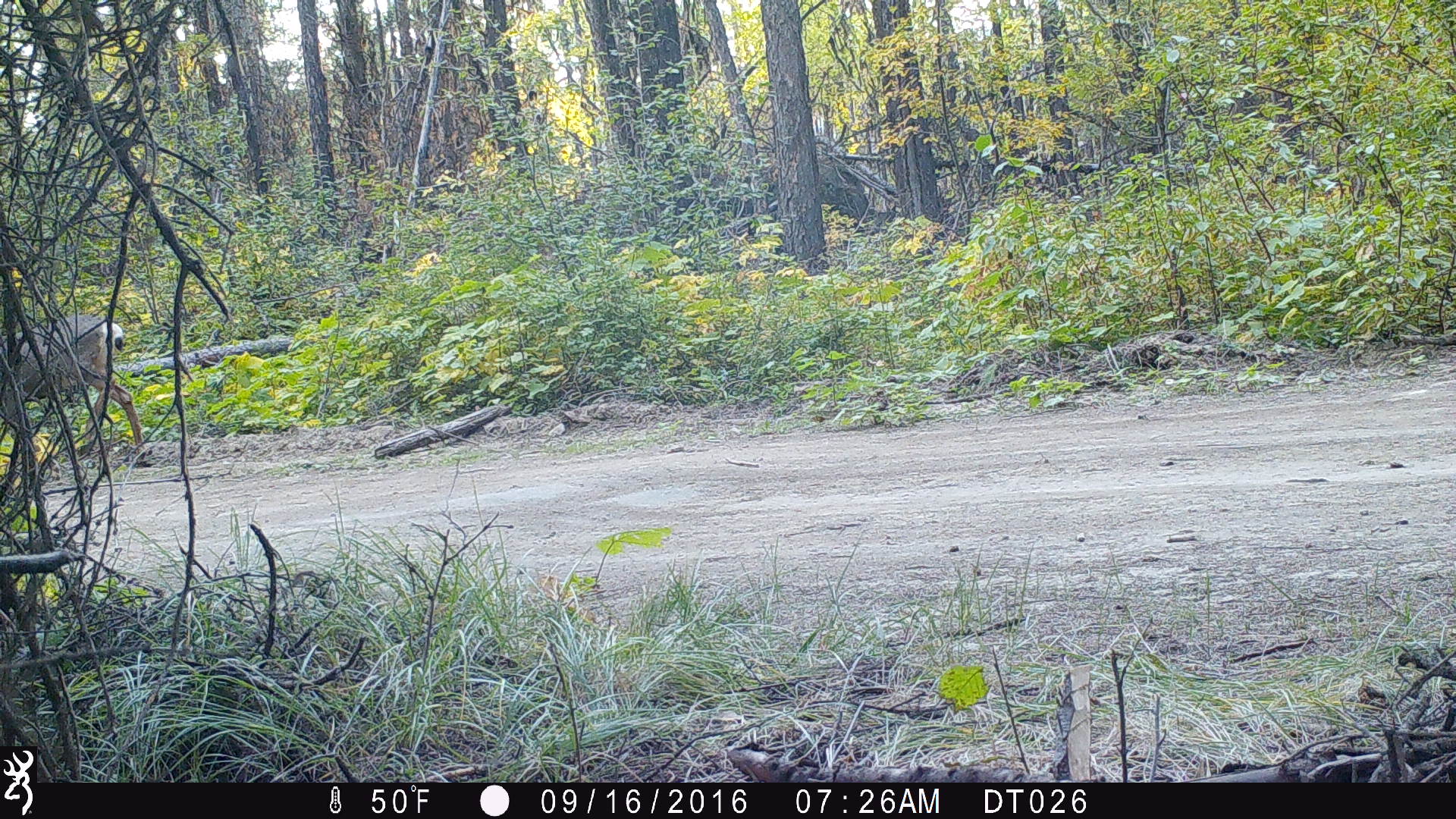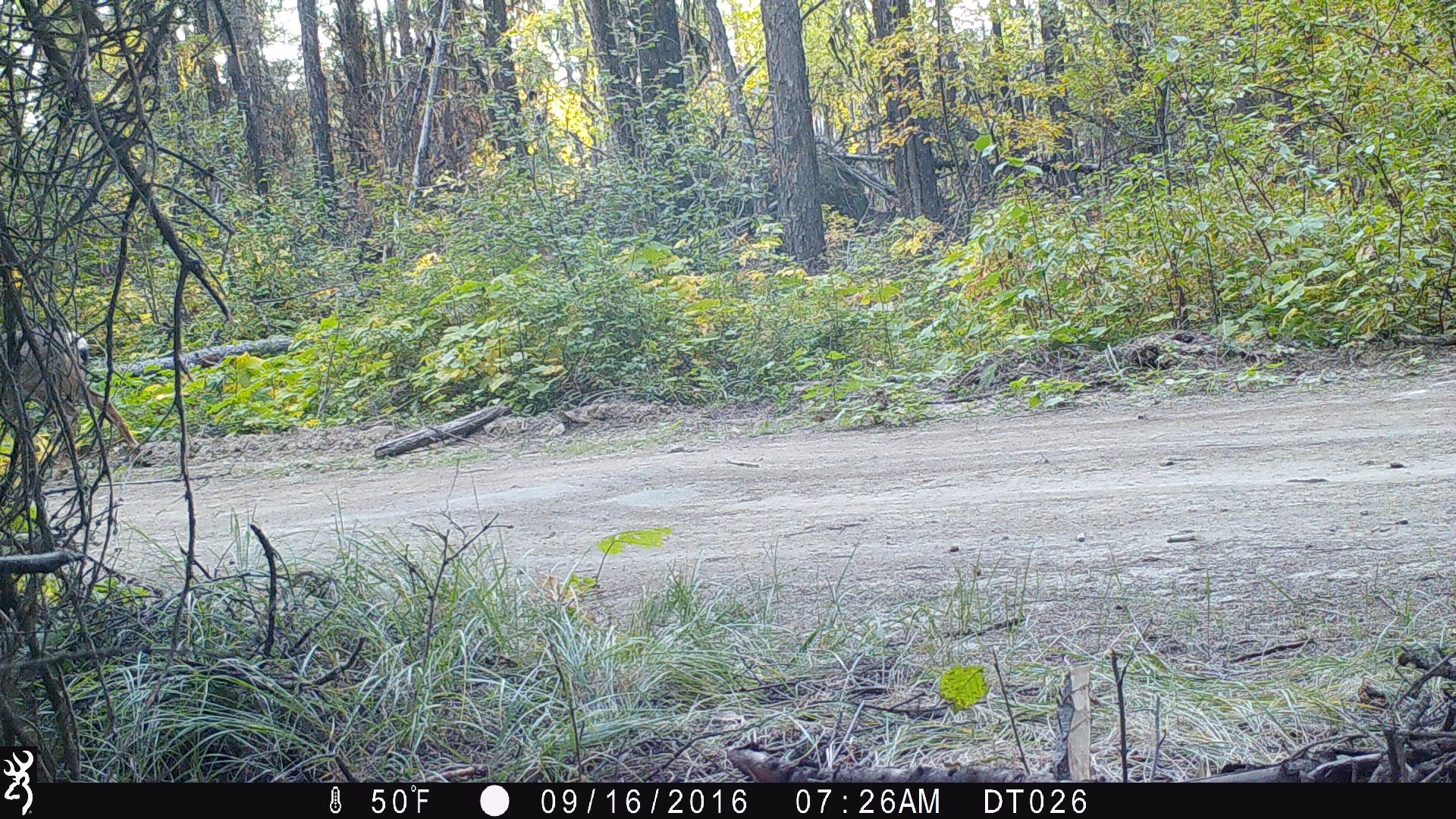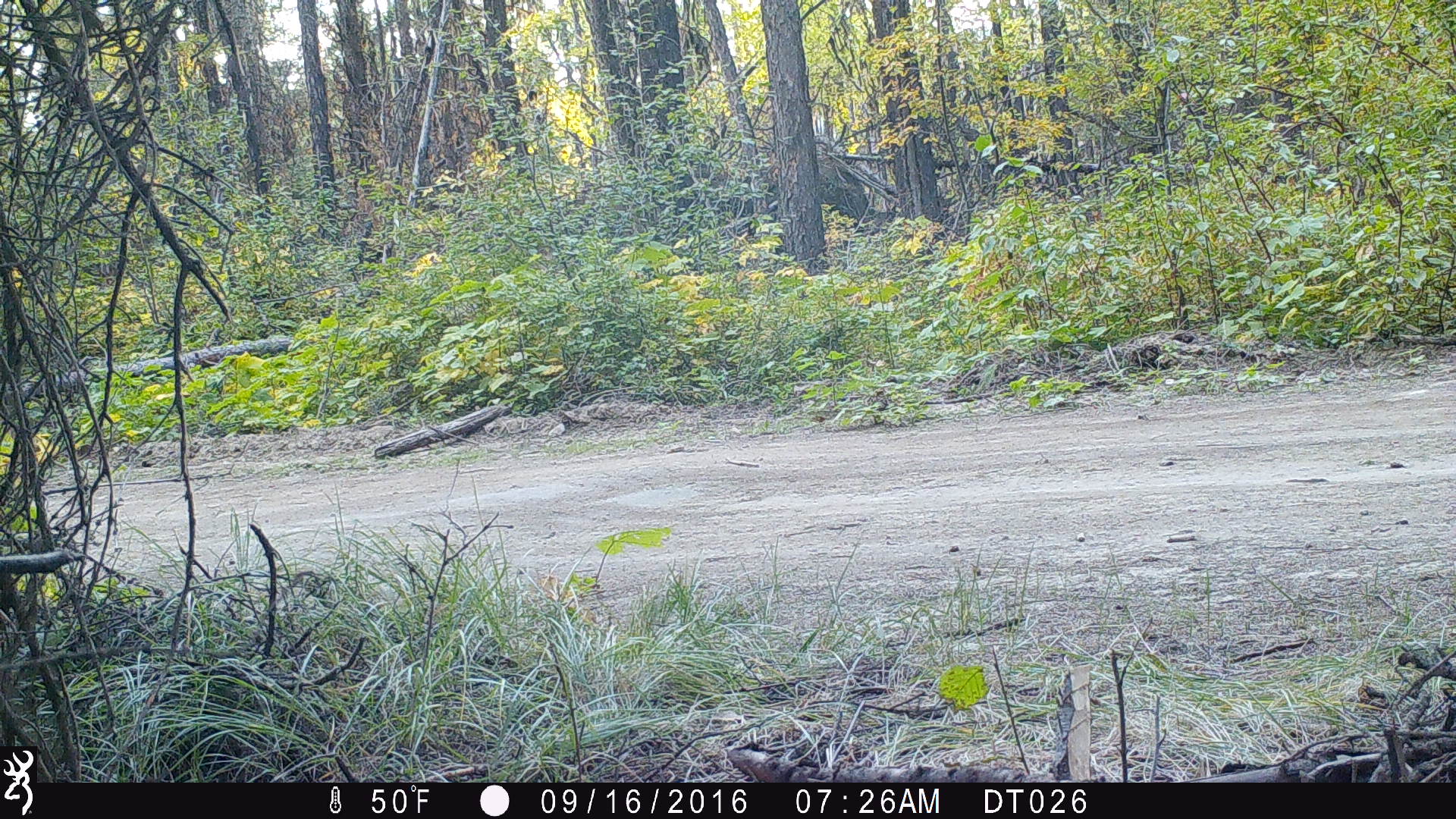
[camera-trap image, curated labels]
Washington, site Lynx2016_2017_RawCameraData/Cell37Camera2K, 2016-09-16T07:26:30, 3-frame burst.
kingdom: Animalia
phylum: Chordata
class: Mammalia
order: Artiodactyla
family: Cervidae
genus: Odocoileus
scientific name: Odocoileus hemionus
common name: mule deer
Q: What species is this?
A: Odocoileus hemionus (mule deer).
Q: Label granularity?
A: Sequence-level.